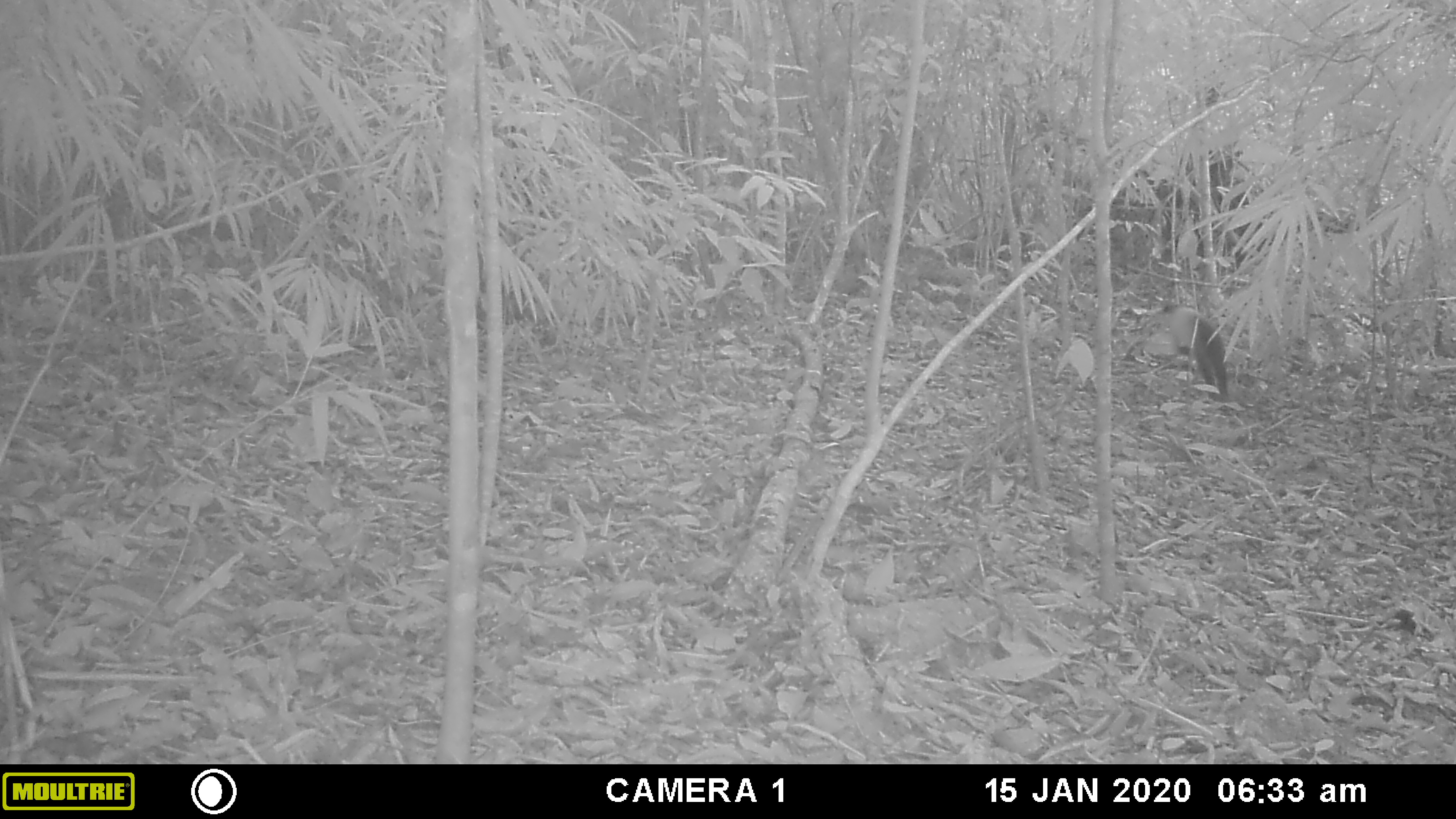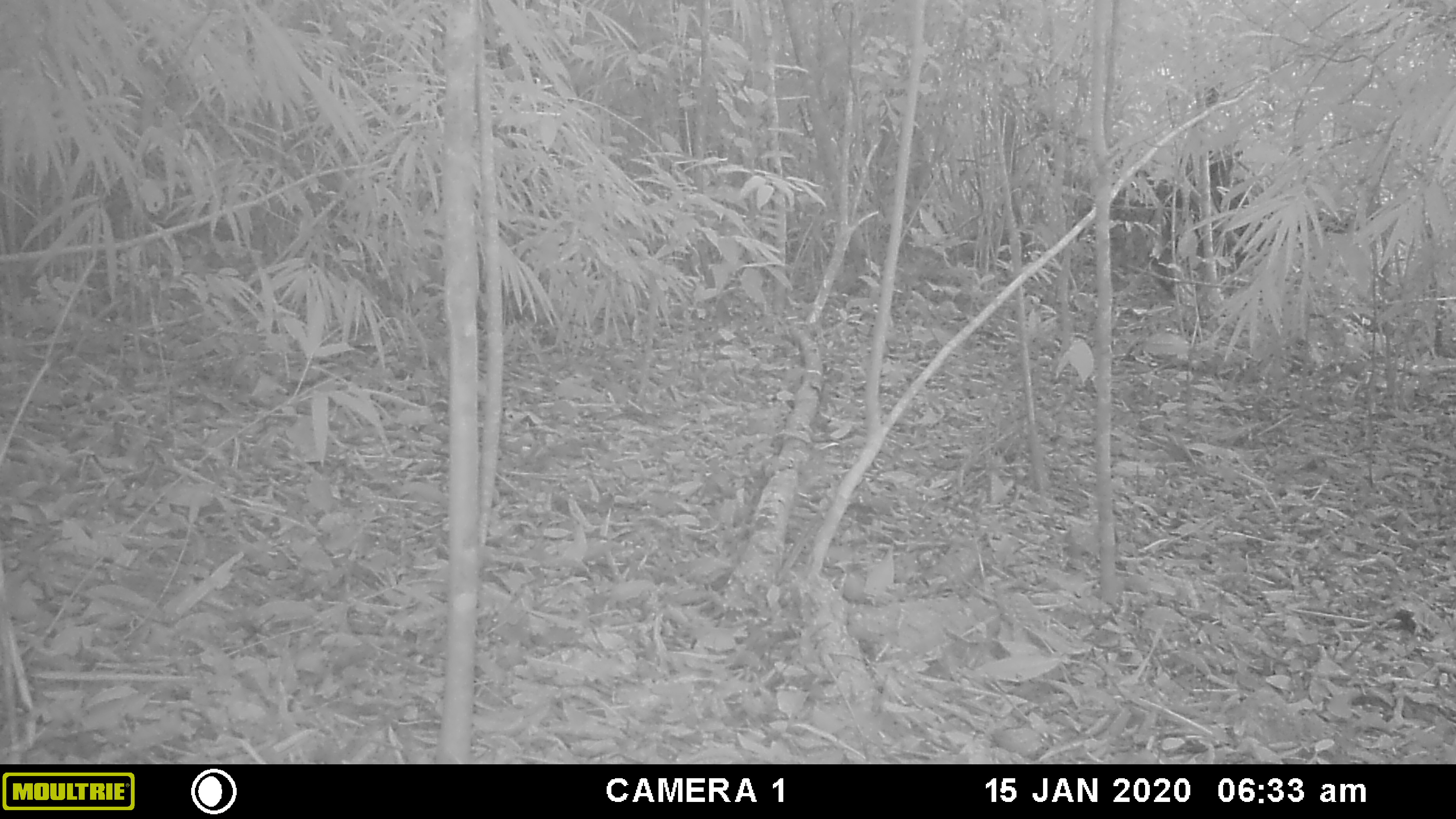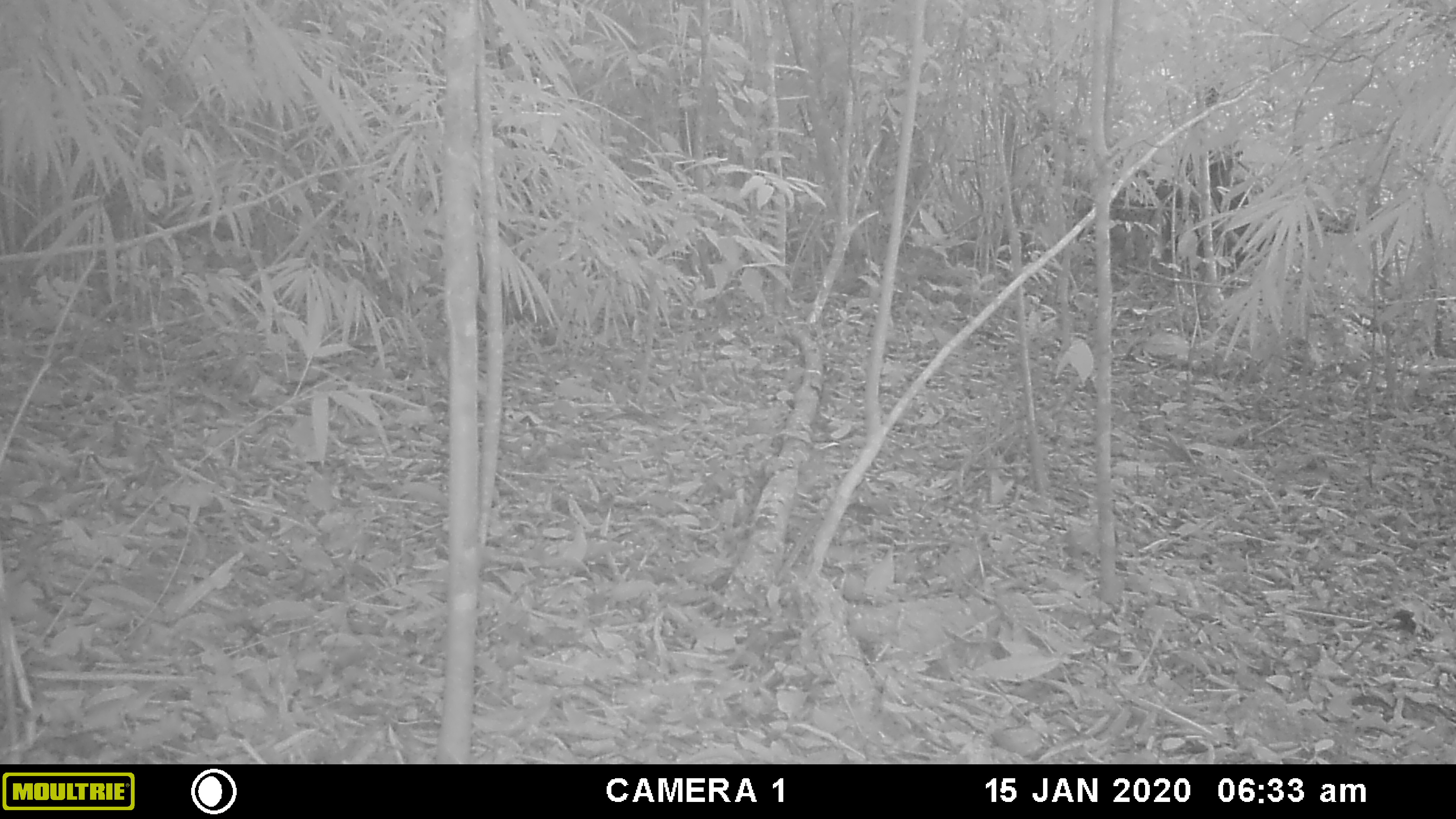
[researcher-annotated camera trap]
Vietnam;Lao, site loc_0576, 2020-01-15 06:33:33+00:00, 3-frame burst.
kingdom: Animalia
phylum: Chordata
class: Mammalia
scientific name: Mammalia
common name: mammal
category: unidentified small mammal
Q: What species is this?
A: Unidentified small mammal (mammal) (Mammalia).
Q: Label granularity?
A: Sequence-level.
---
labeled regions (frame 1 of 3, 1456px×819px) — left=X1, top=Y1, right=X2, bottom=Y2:
unidentified small mammal: left=1161, top=301, right=1227, bottom=395